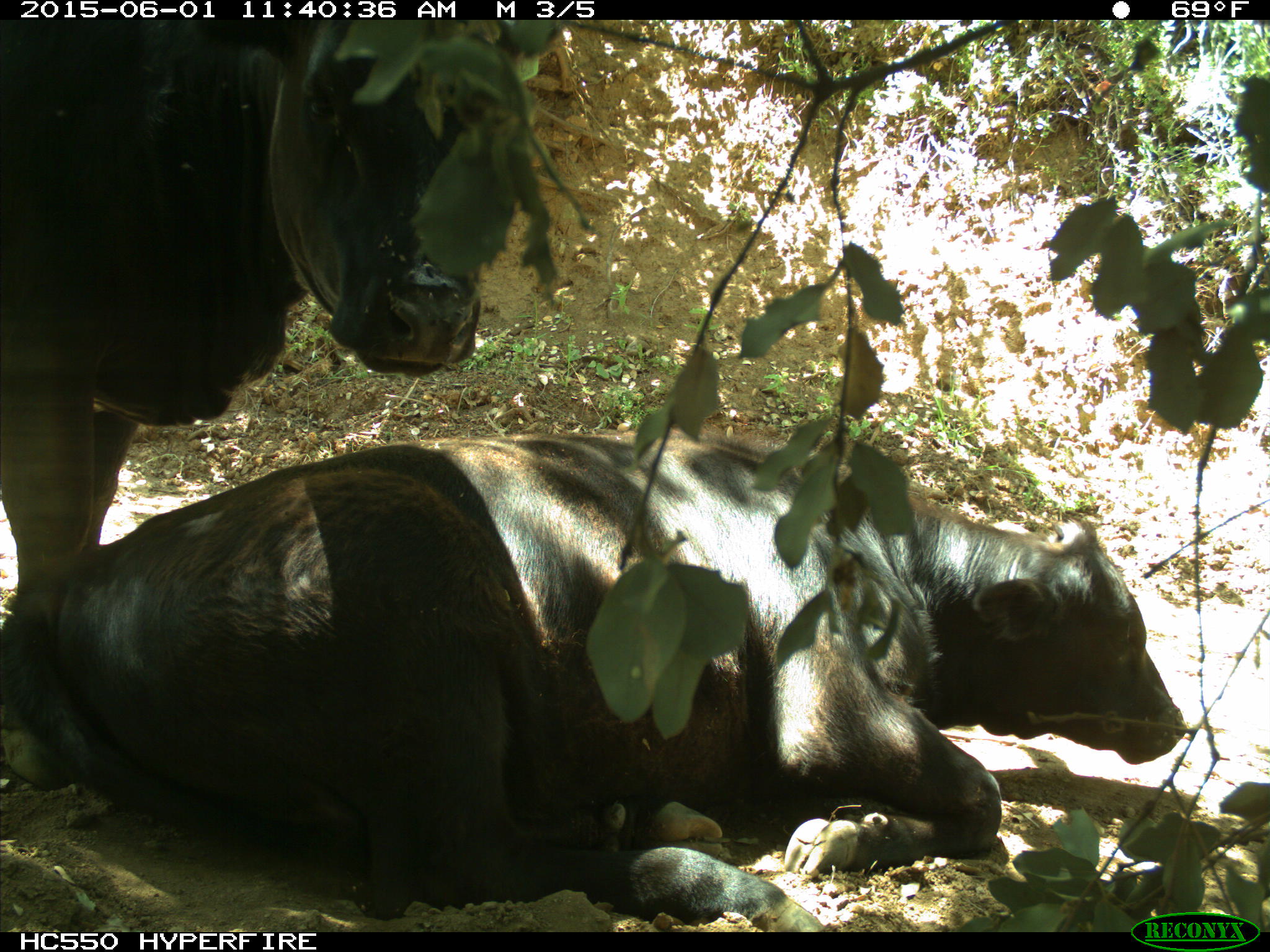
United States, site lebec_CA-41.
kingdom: Animalia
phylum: Chordata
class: Mammalia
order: Artiodactyla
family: Bovidae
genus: Bos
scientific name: Bos taurus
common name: domestic cow